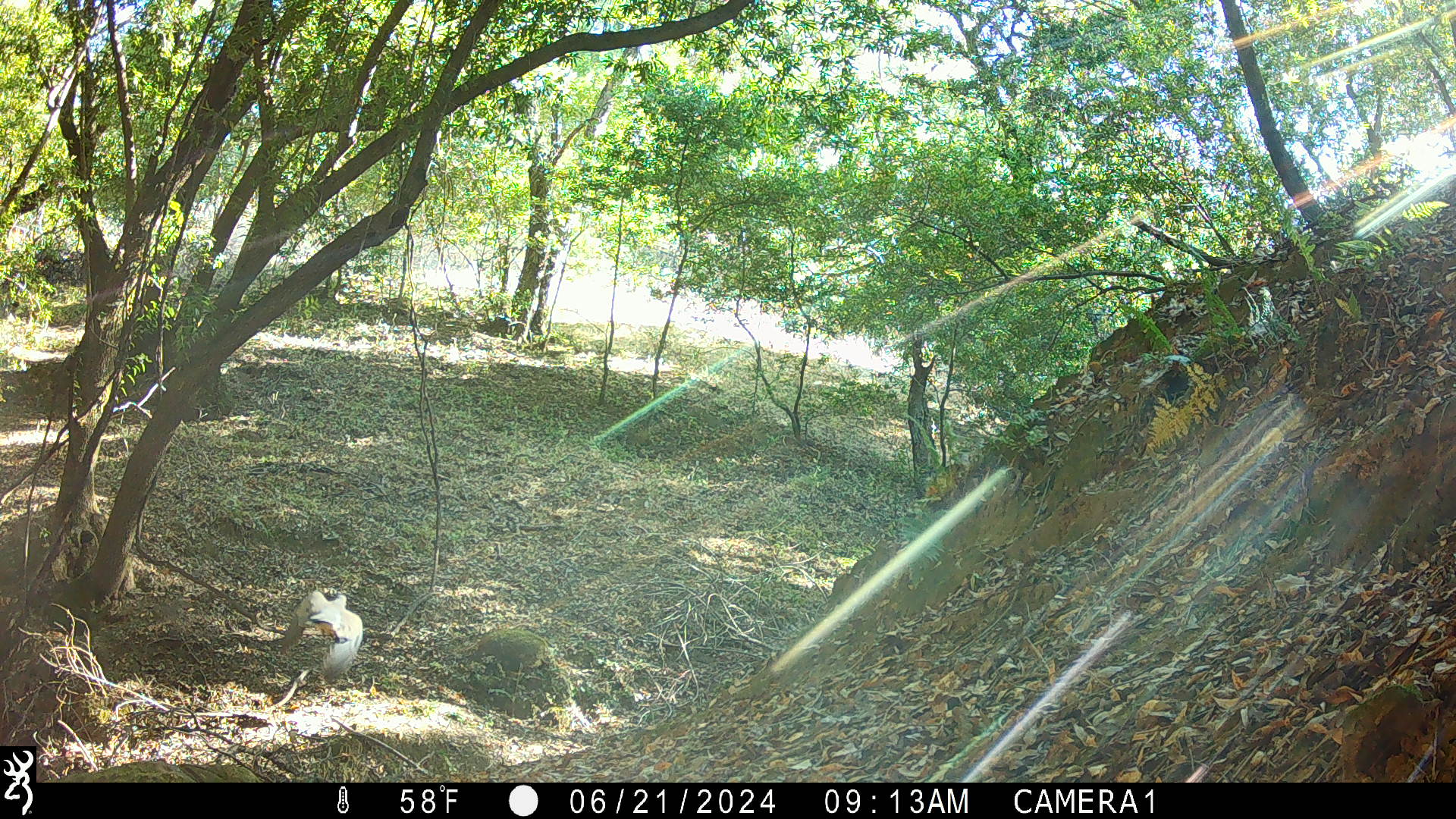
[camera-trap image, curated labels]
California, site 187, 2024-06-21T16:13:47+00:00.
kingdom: Animalia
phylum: Chordata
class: Aves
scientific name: Aves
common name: bird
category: unknown bird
Unknown bird (bird) (Aves).